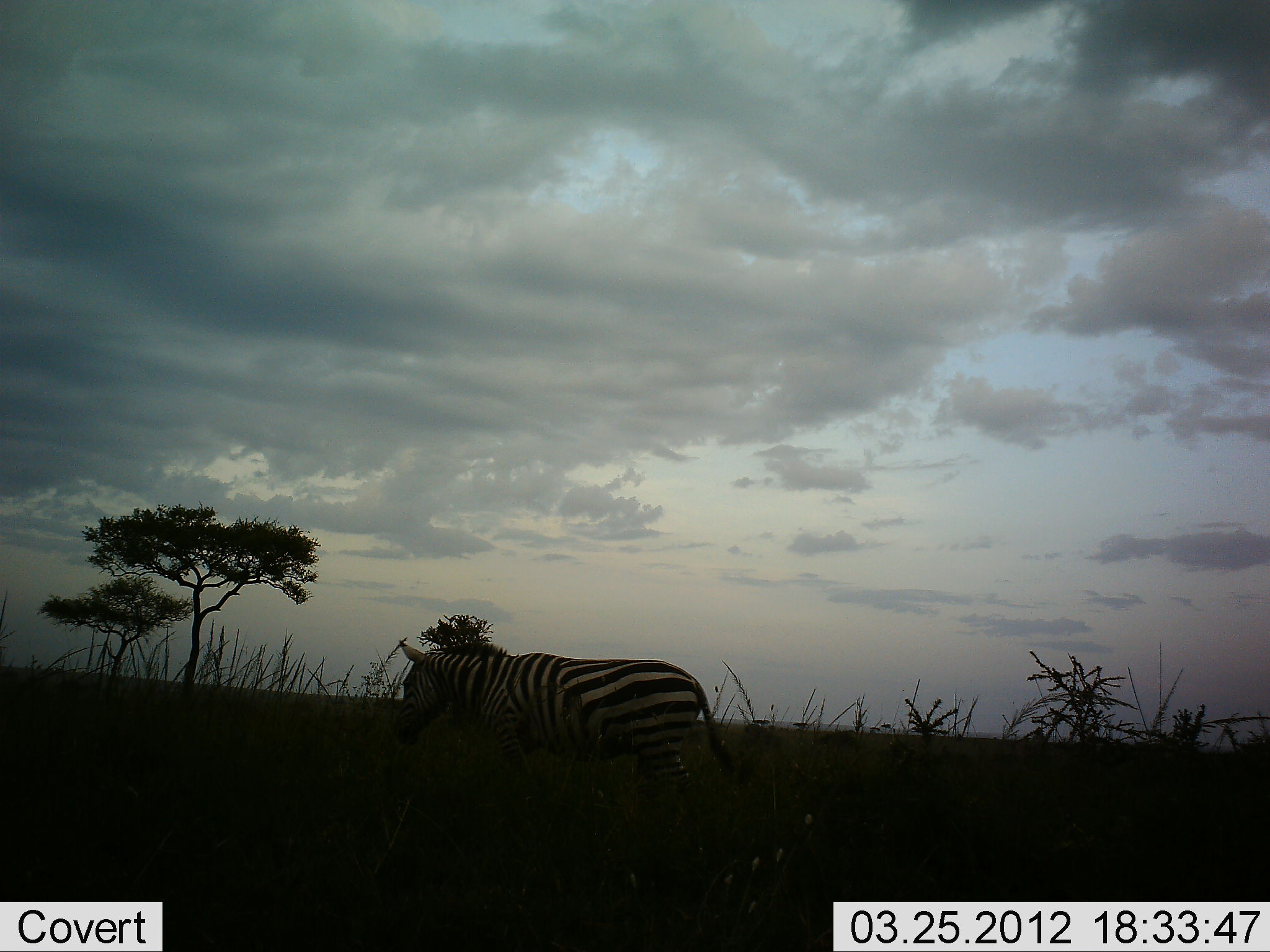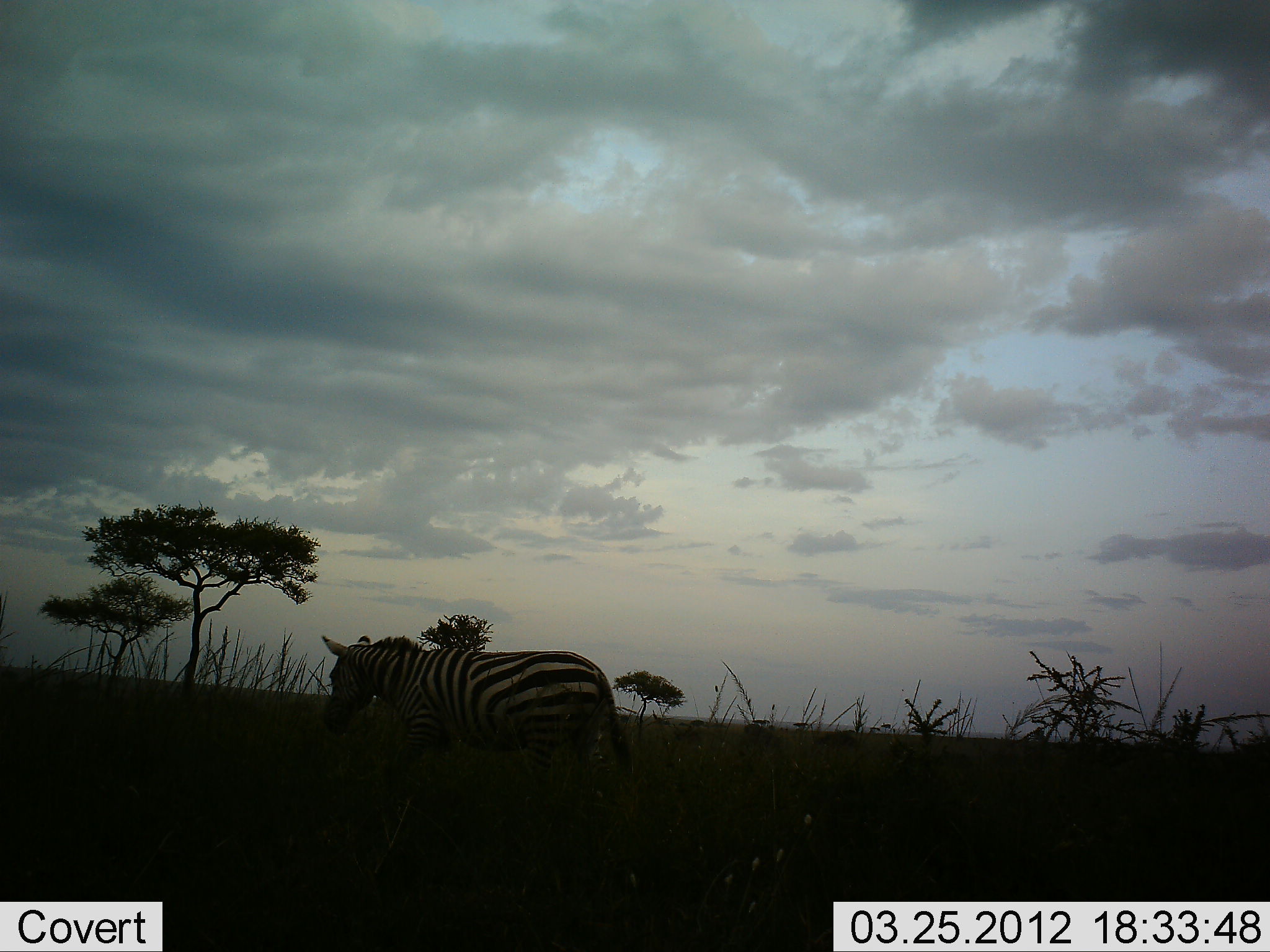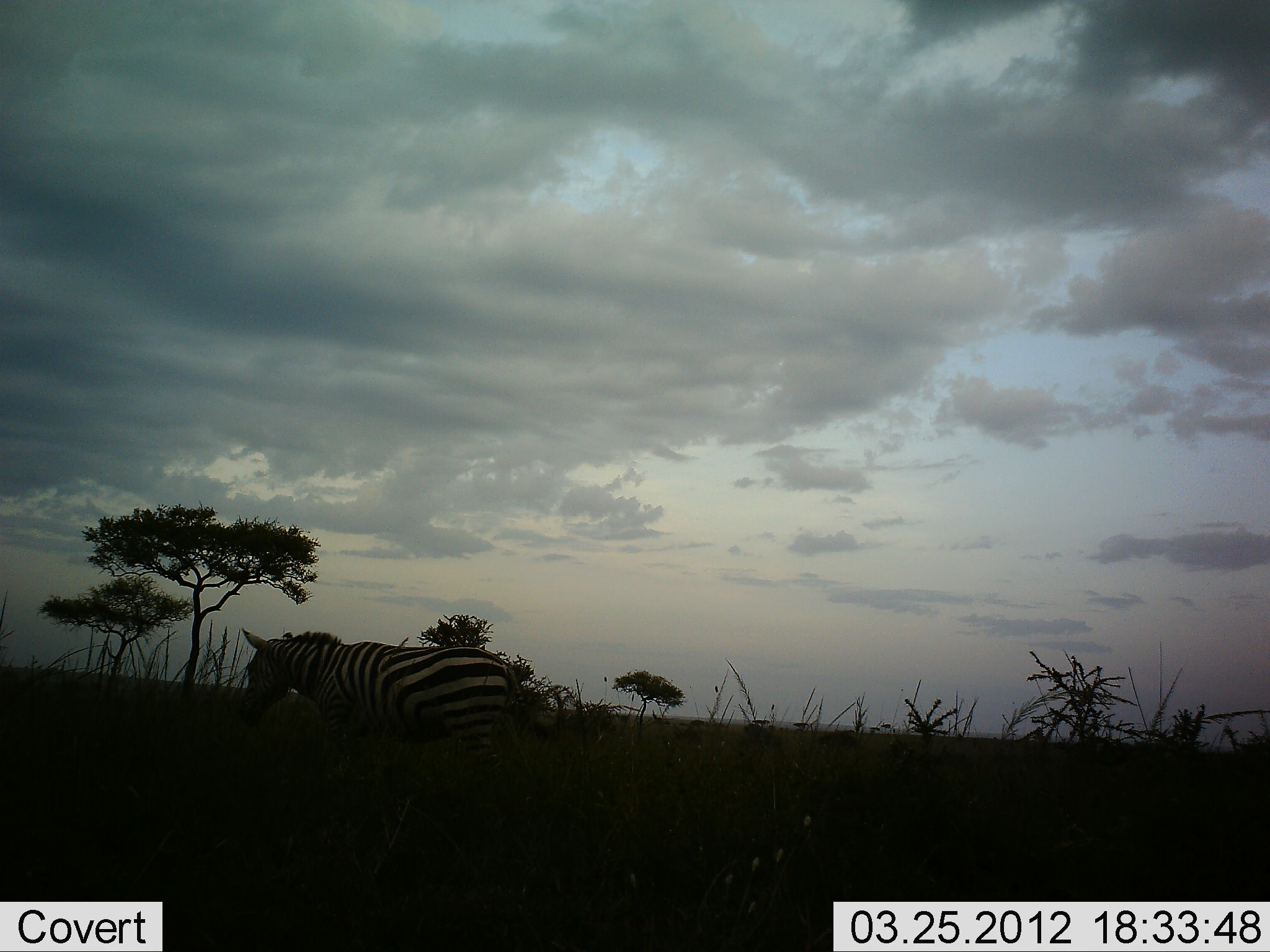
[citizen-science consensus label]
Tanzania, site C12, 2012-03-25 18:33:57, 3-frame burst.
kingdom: Animalia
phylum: Chordata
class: Mammalia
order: Perissodactyla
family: Equidae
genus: Equus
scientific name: Equus quagga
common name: plains zebra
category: zebra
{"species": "zebra (plains zebra) (Equus quagga)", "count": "1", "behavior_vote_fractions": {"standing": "15%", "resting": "0%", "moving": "85%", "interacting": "0%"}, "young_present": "0%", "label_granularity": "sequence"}